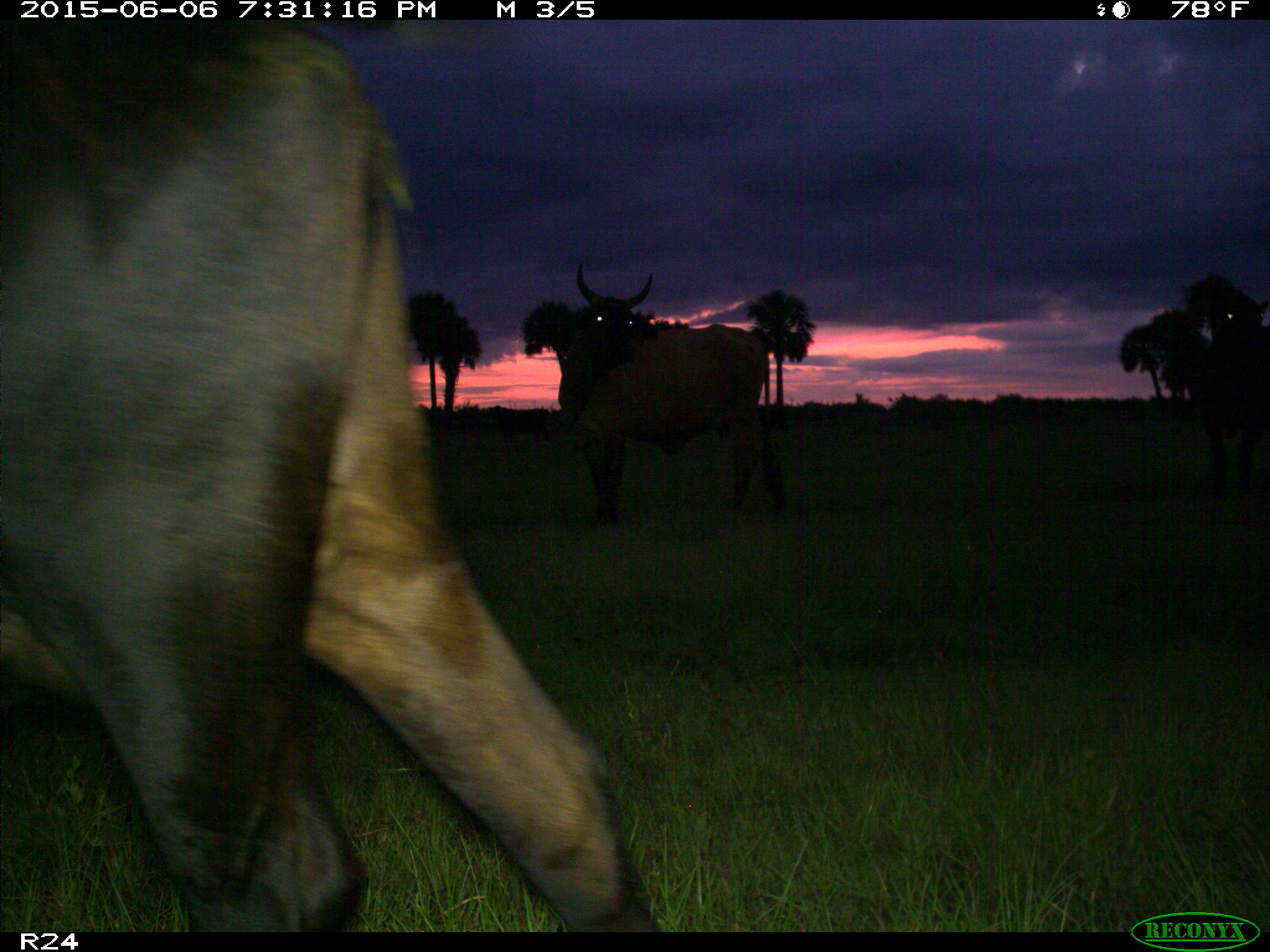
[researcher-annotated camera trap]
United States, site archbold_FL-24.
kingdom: Animalia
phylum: Chordata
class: Mammalia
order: Artiodactyla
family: Bovidae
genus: Bos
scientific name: Bos taurus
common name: domestic cow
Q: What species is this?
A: Bos taurus (domestic cow).